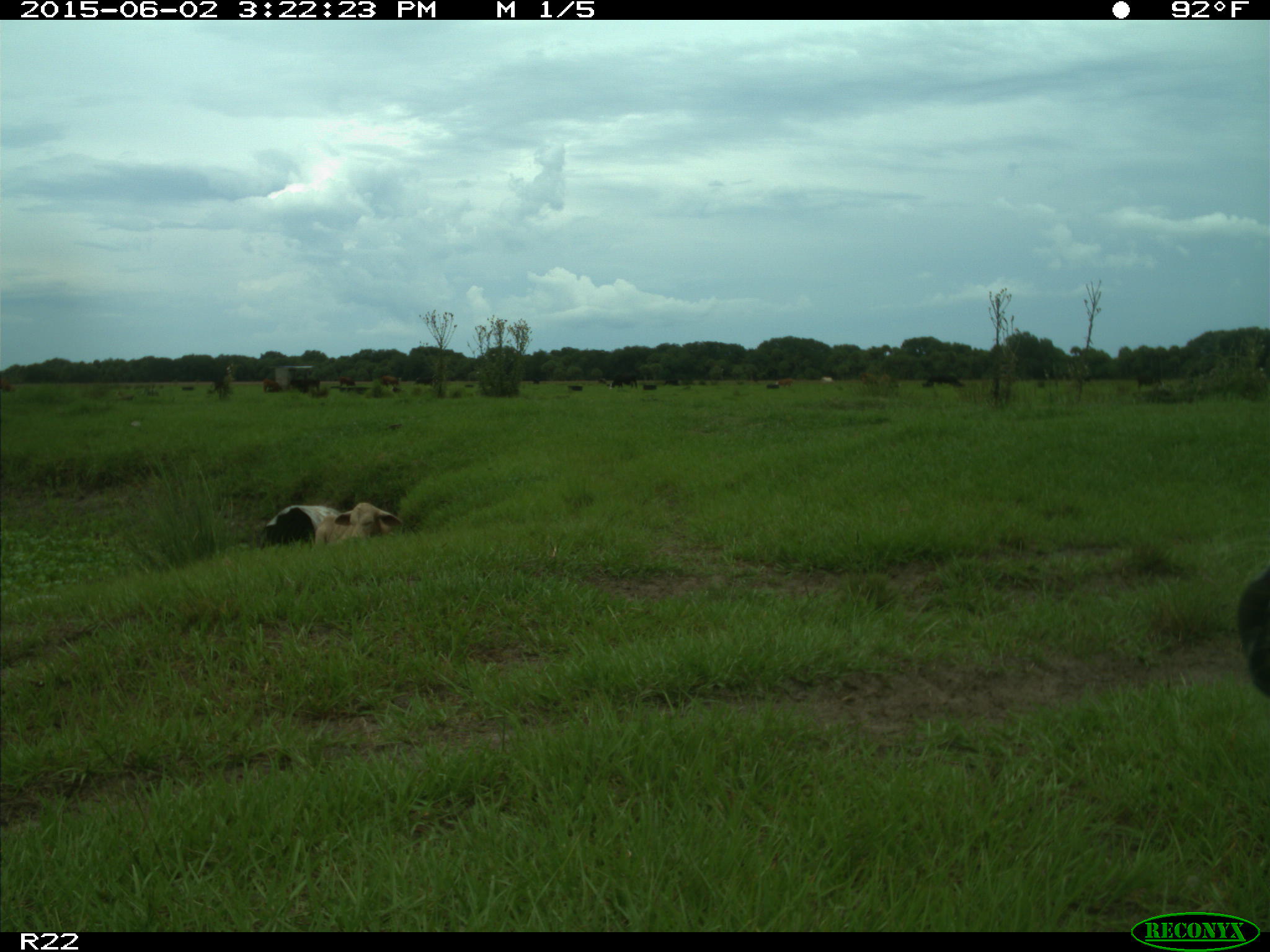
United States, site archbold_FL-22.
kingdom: Animalia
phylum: Chordata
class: Mammalia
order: Artiodactyla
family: Bovidae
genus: Bos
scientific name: Bos taurus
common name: domestic cow